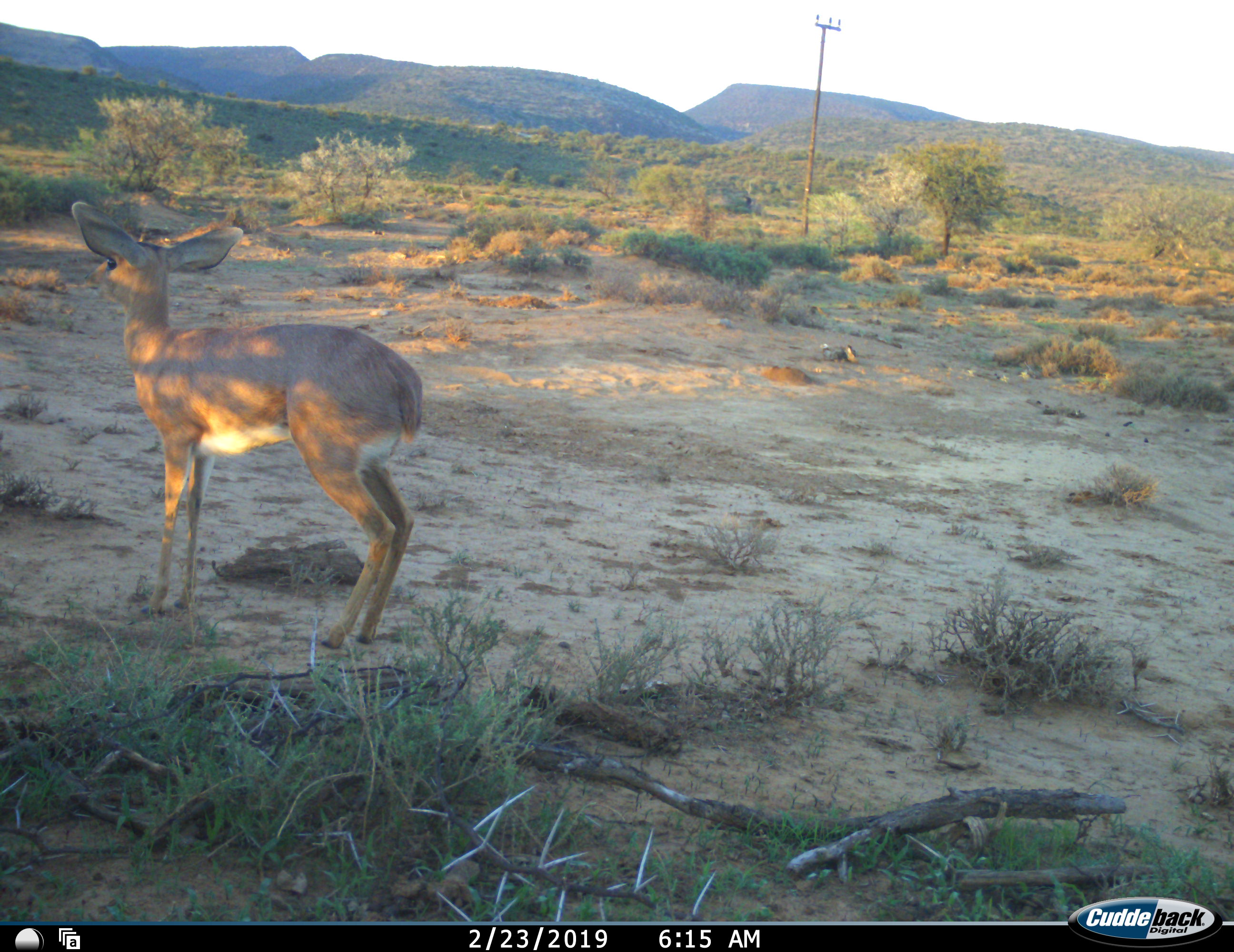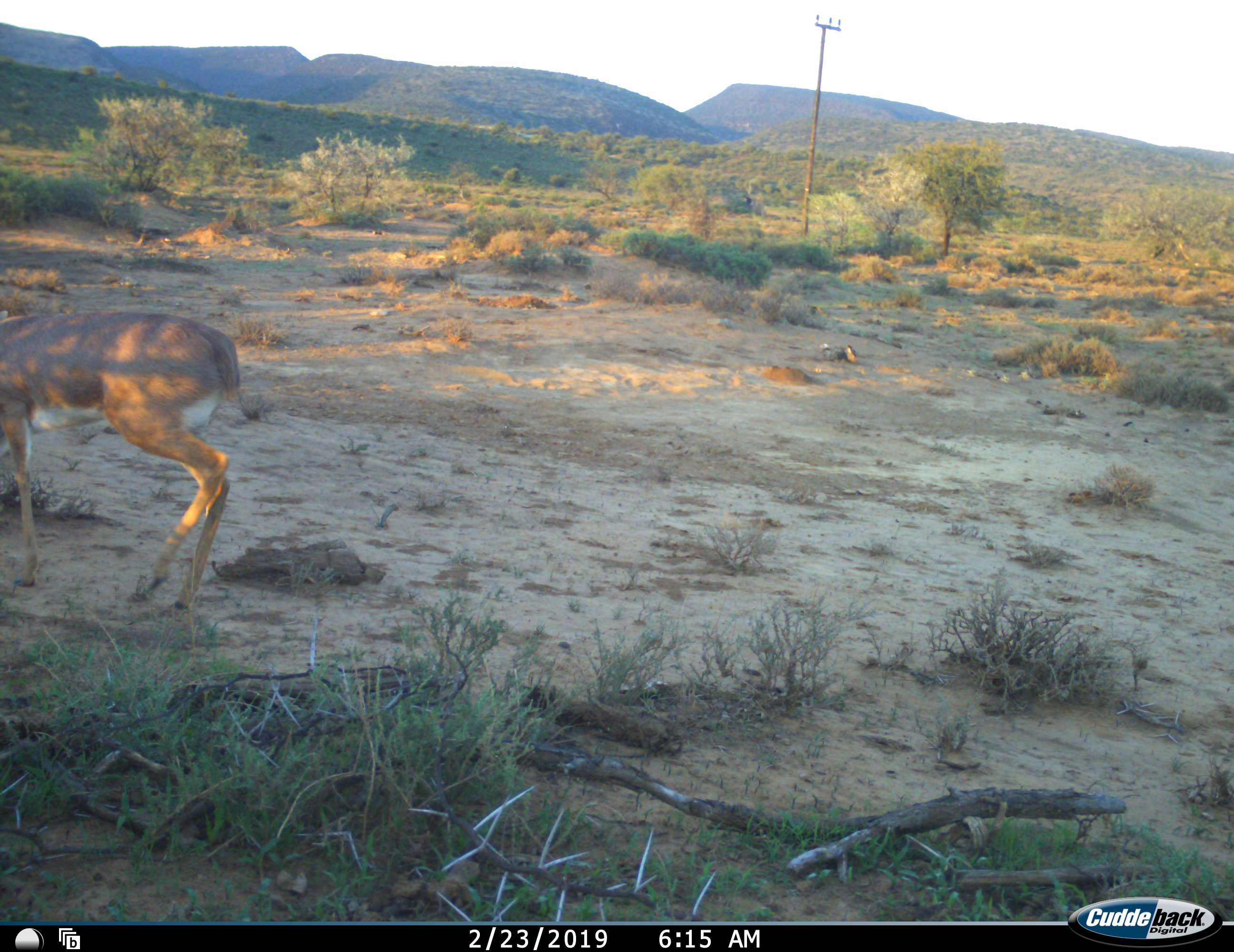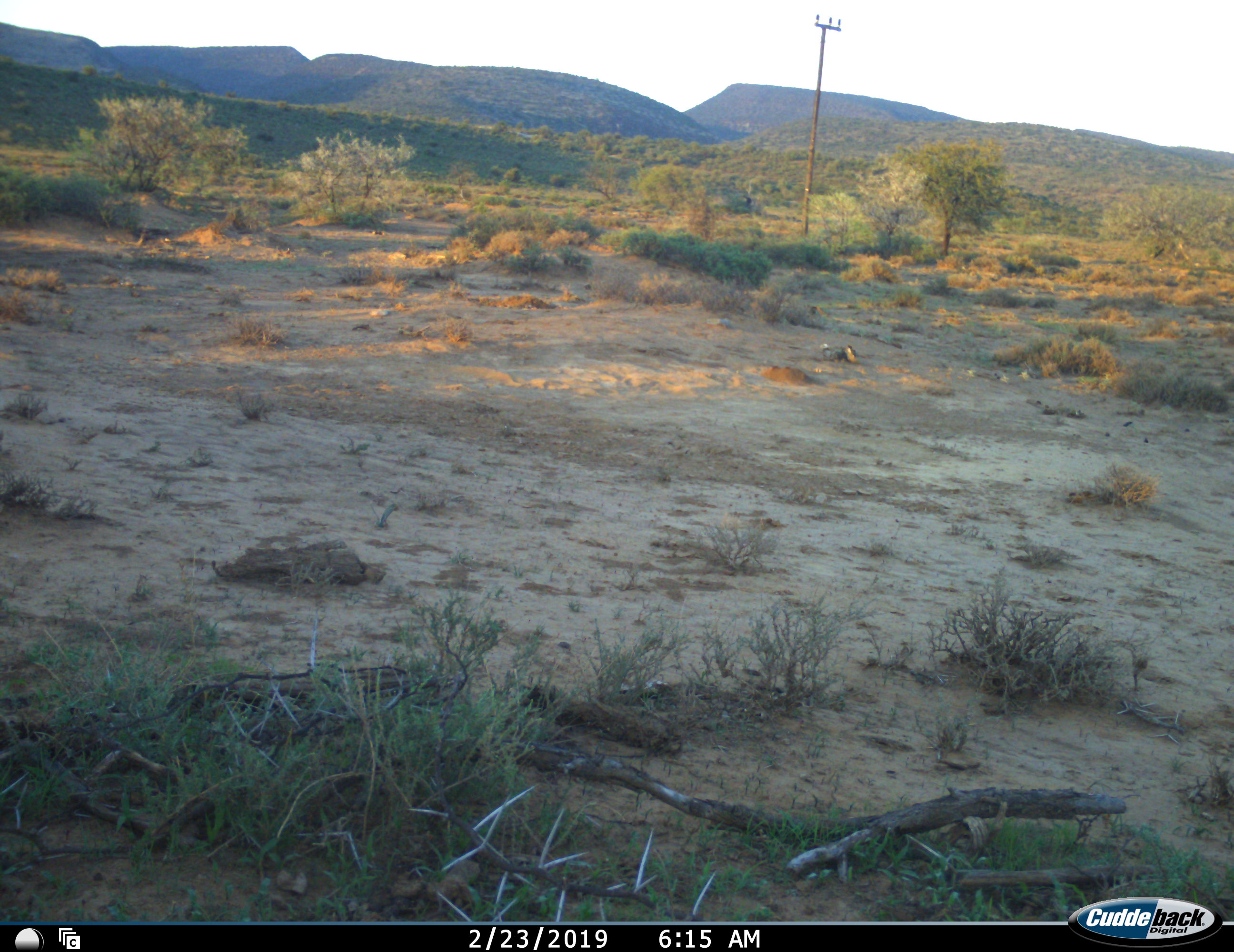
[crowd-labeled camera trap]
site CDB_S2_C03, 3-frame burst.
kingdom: Animalia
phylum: Chordata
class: Mammalia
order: Artiodactyla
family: Bovidae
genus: Raphicerus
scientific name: Raphicerus campestris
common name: steenbok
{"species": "steenbok (Raphicerus campestris)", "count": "1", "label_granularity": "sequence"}